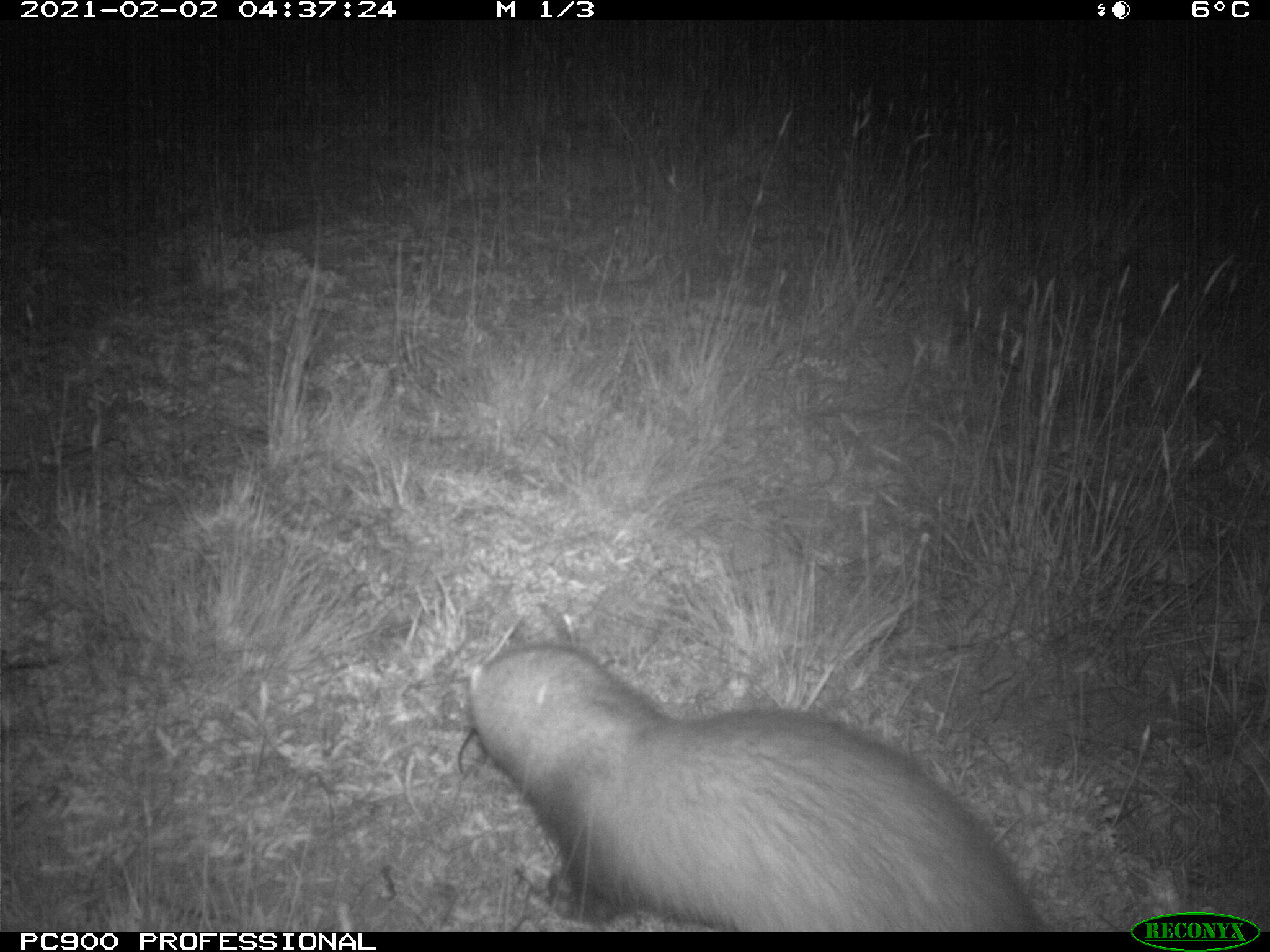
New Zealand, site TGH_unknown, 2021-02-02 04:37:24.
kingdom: Animalia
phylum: Chordata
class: Mammalia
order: Carnivora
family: Mustelidae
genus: Mustela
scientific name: Mustela furo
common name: ferret